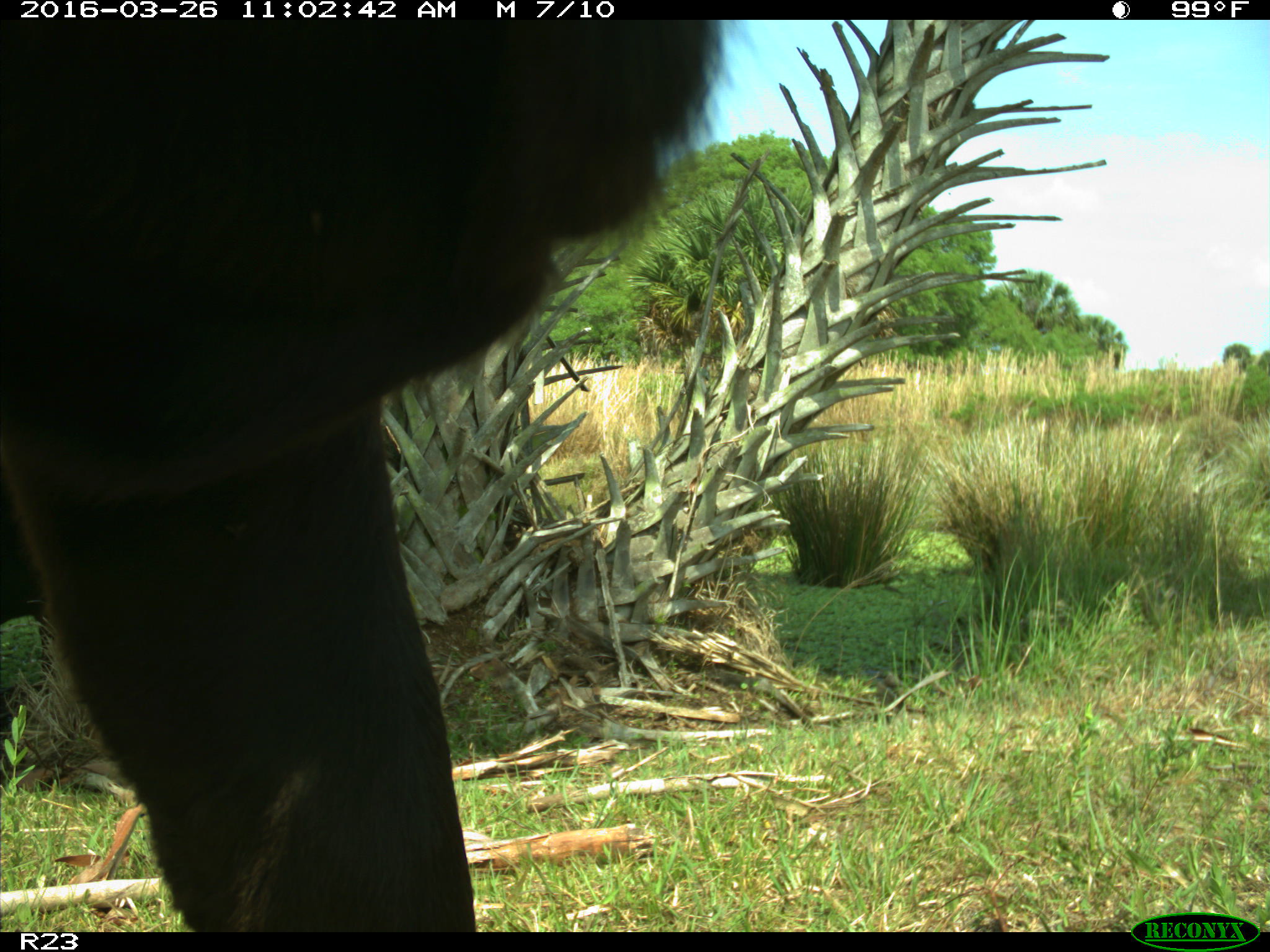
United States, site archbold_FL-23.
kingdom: Animalia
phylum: Chordata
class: Mammalia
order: Artiodactyla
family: Bovidae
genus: Bos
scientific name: Bos taurus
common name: domestic cow